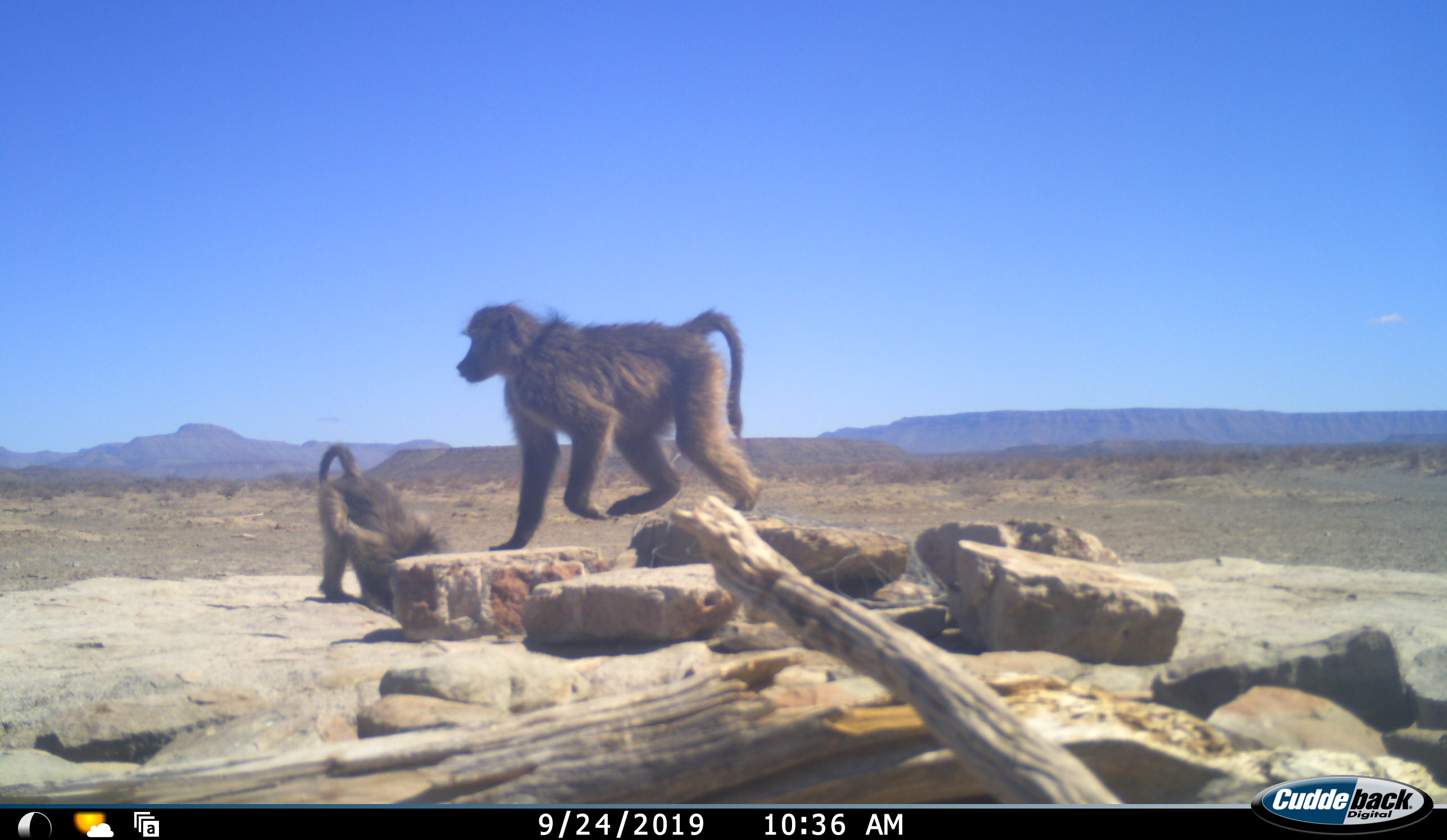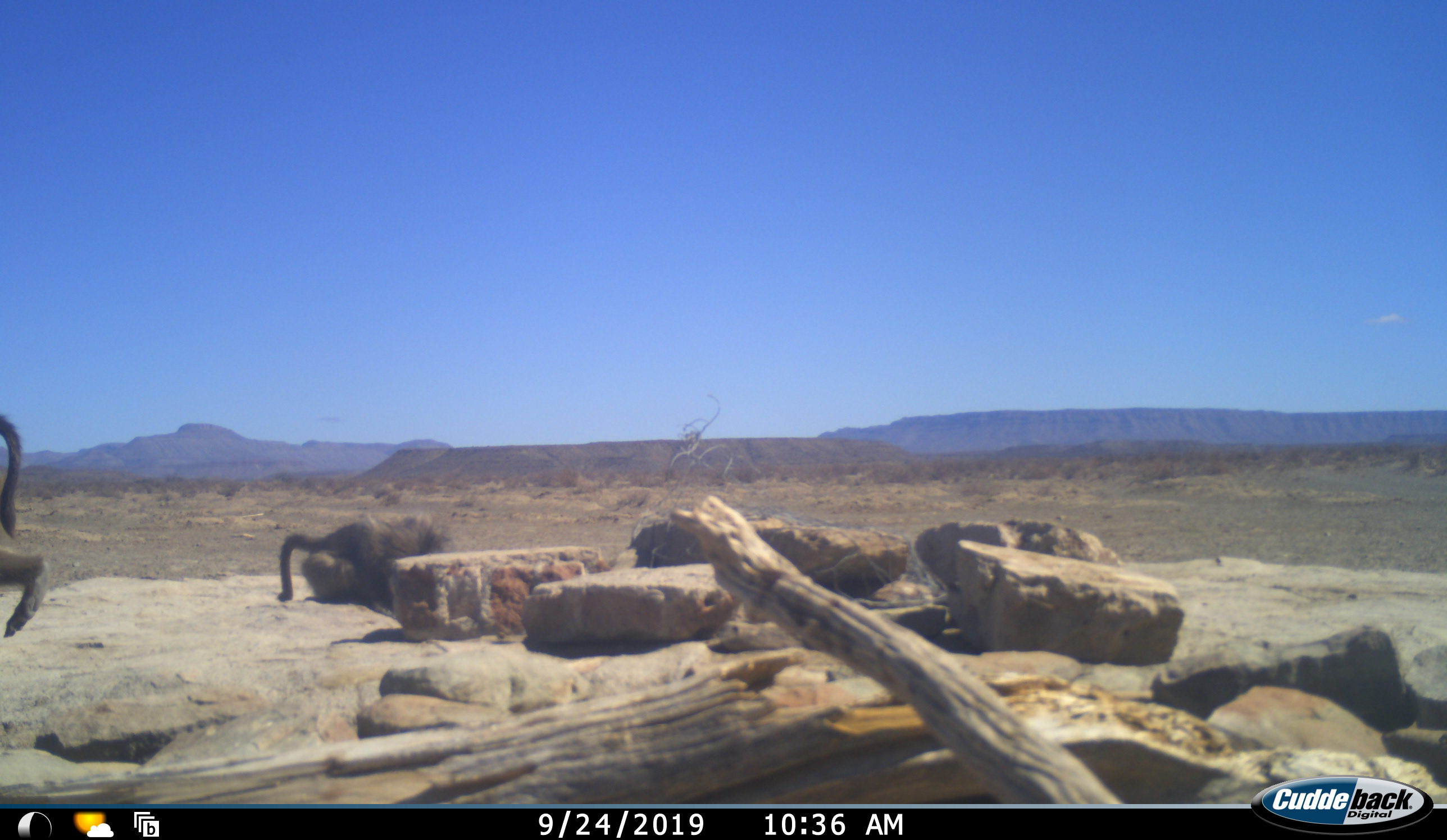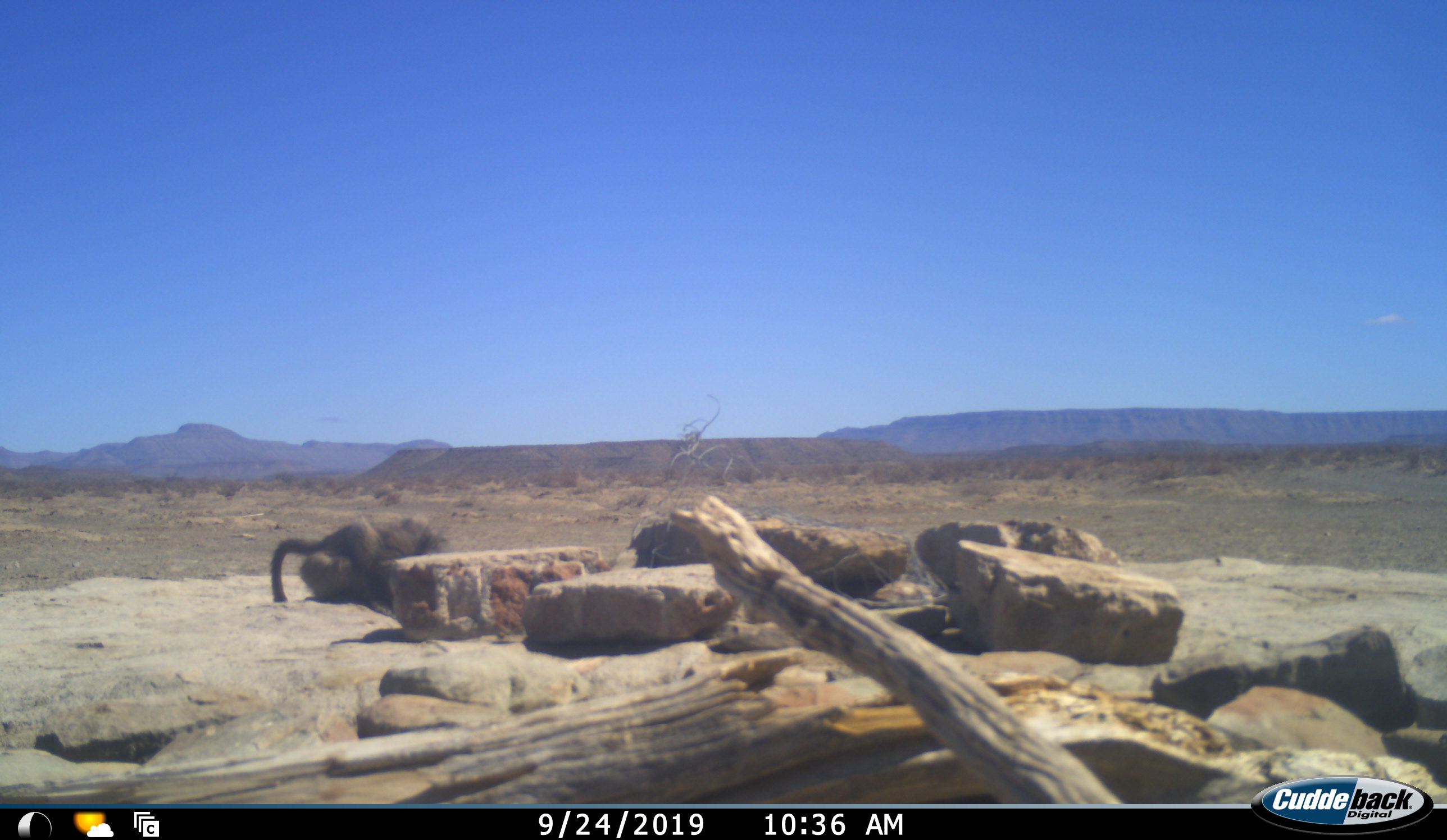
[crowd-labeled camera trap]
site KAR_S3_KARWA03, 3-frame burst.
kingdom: Animalia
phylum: Chordata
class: Mammalia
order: Primates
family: Cercopithecidae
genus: Papio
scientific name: Papio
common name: baboon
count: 2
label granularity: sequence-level